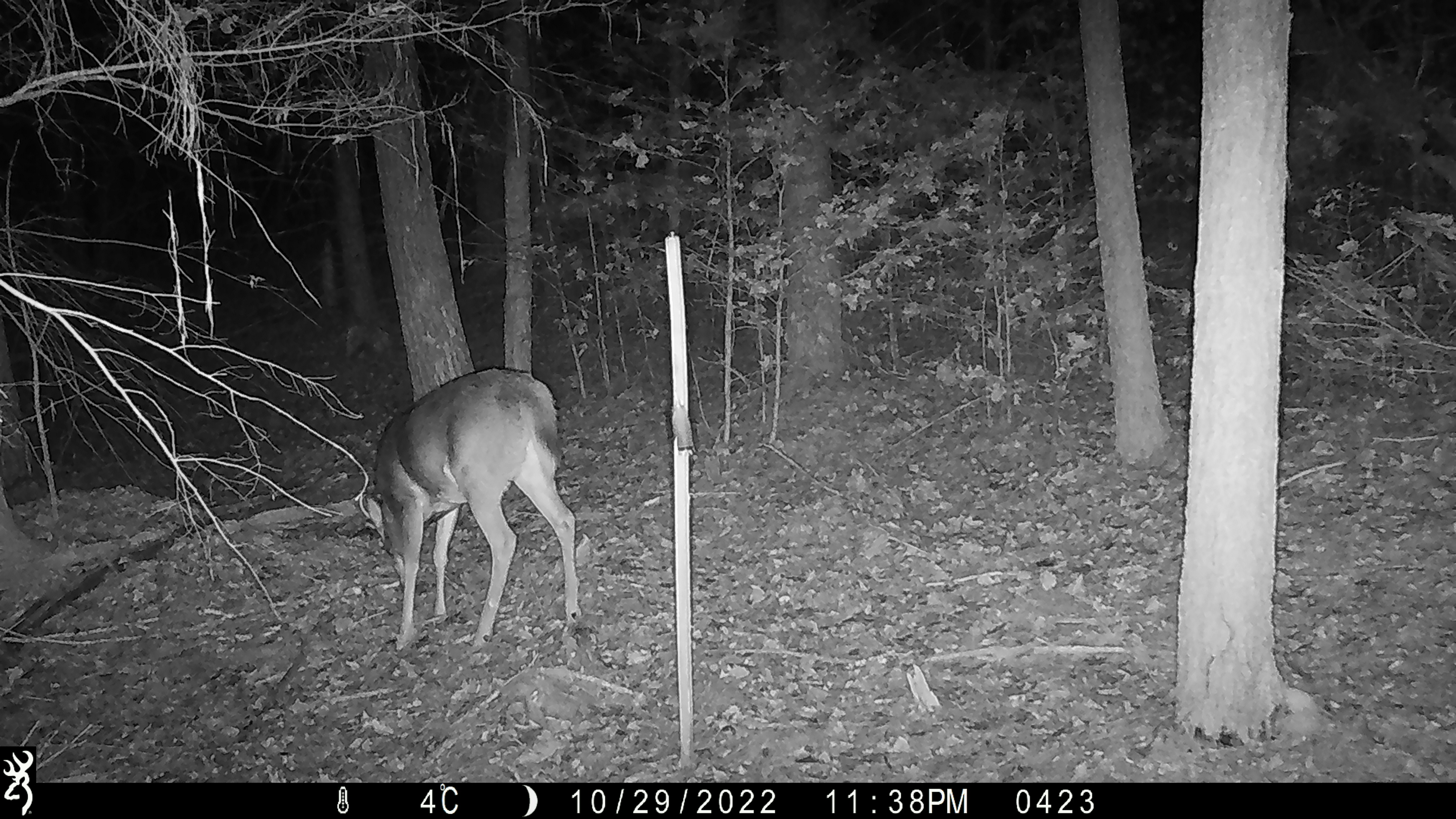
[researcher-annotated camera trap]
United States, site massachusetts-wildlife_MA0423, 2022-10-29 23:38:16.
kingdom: Animalia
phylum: Chordata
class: Mammalia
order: Artiodactyla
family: Cervidae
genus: Odocoileus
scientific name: Odocoileus virginianus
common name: white-tailed deer